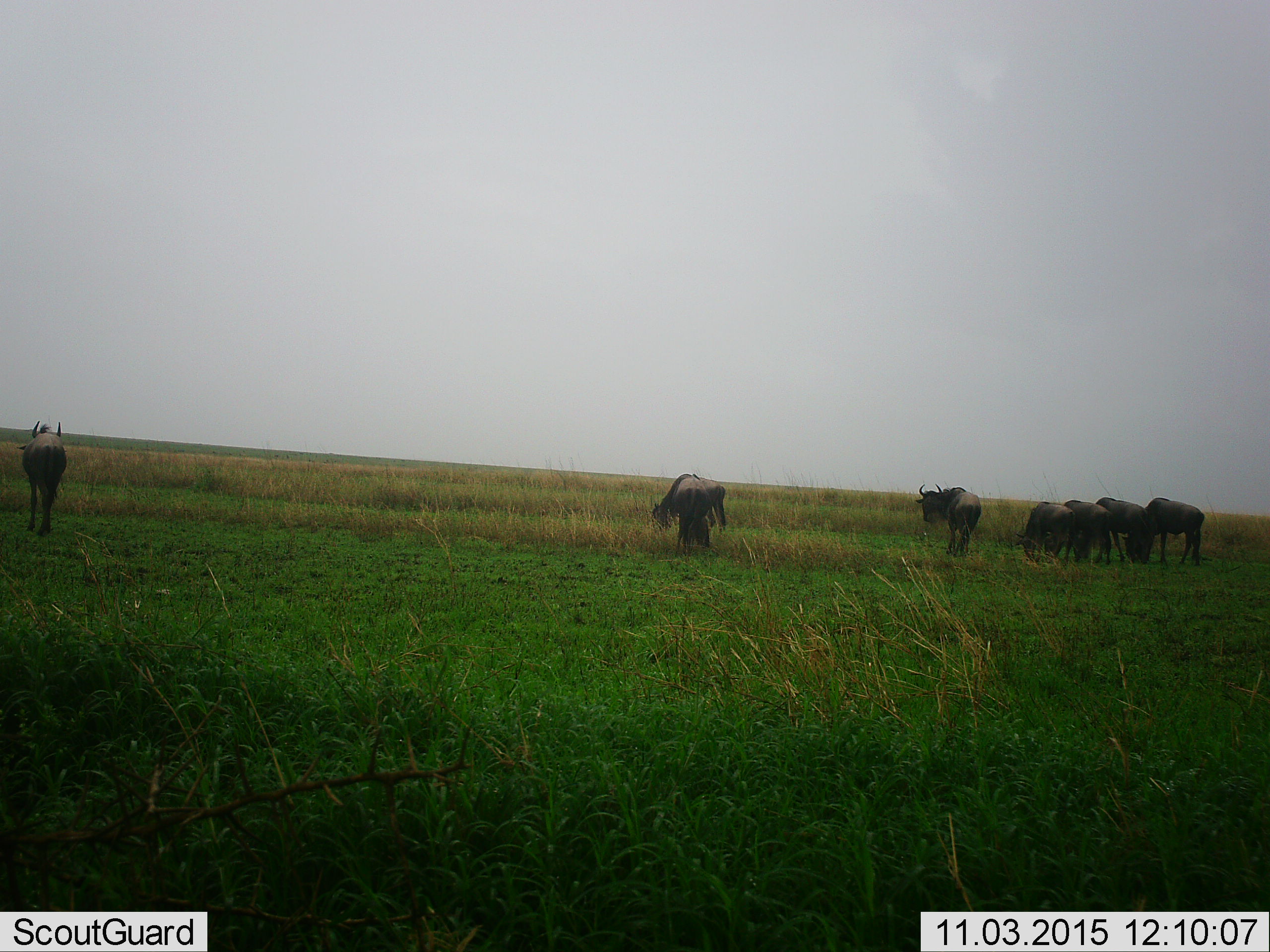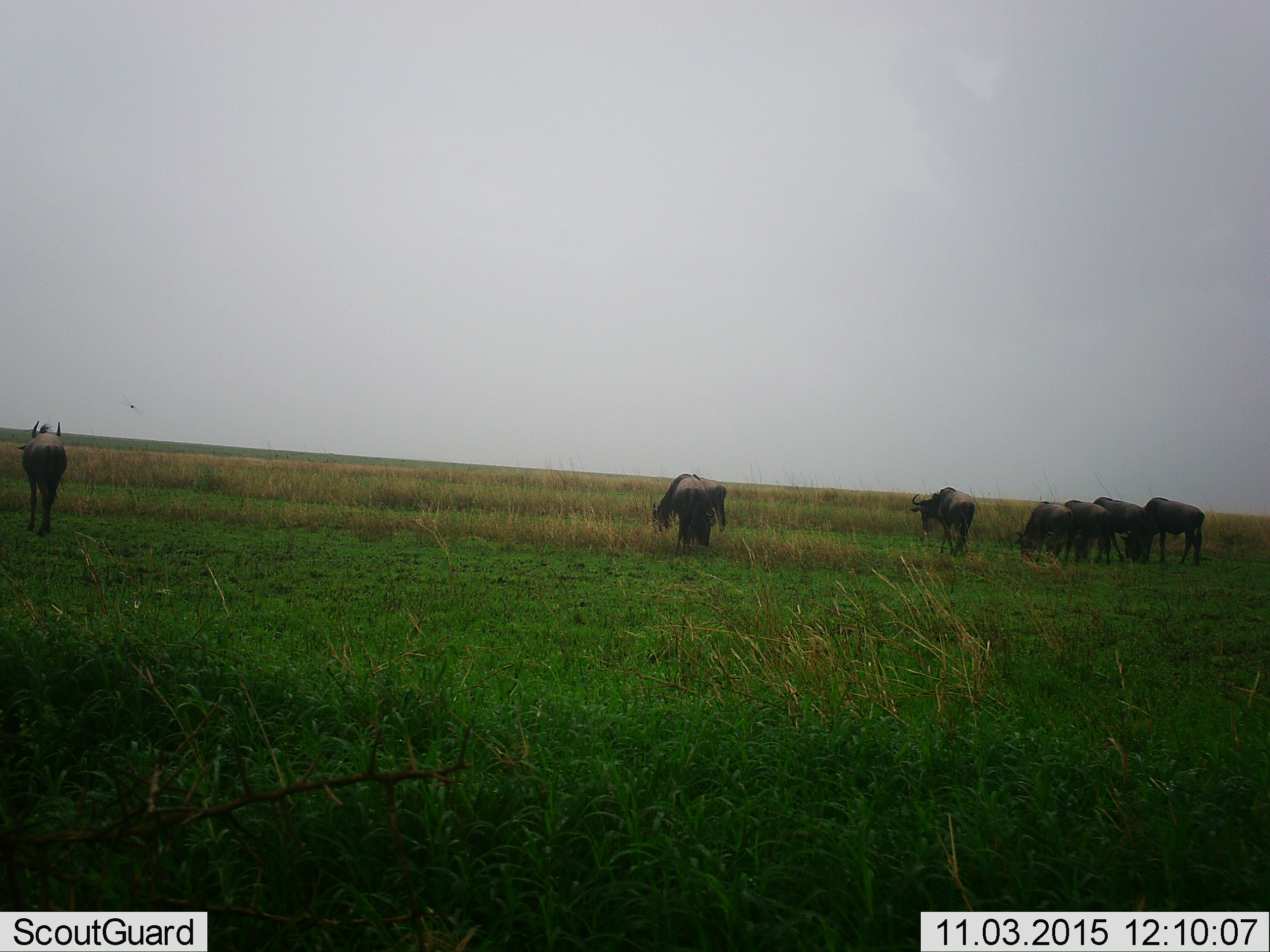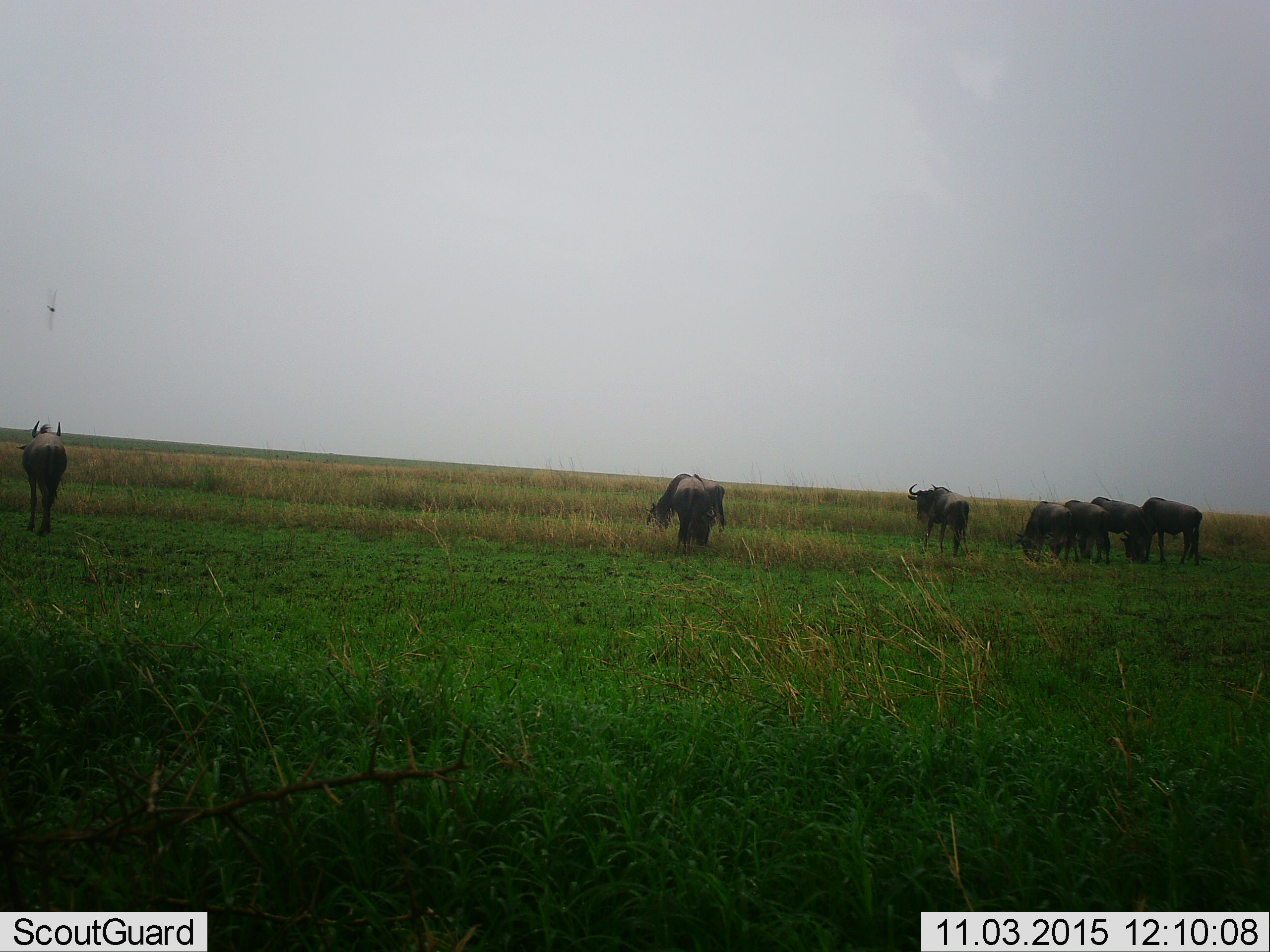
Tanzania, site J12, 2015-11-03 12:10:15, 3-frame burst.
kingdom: Animalia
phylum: Chordata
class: Mammalia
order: Artiodactyla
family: Bovidae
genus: Connochaetes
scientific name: Connochaetes taurinus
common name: blue wildebeest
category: wildebeest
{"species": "wildebeest (blue wildebeest) (Connochaetes taurinus)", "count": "8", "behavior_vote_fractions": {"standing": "78%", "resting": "0%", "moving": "22%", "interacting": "0%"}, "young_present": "0%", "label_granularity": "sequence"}